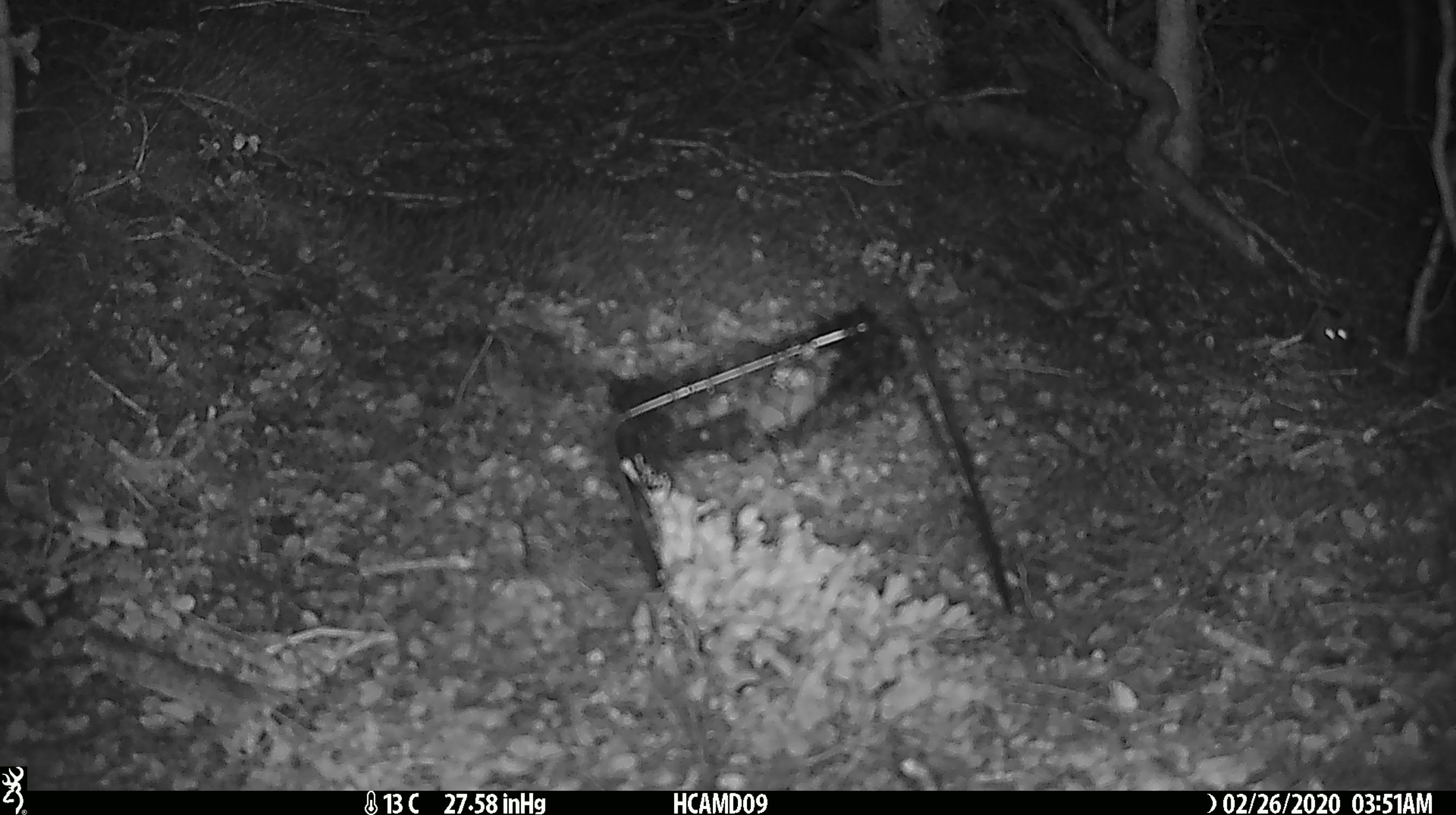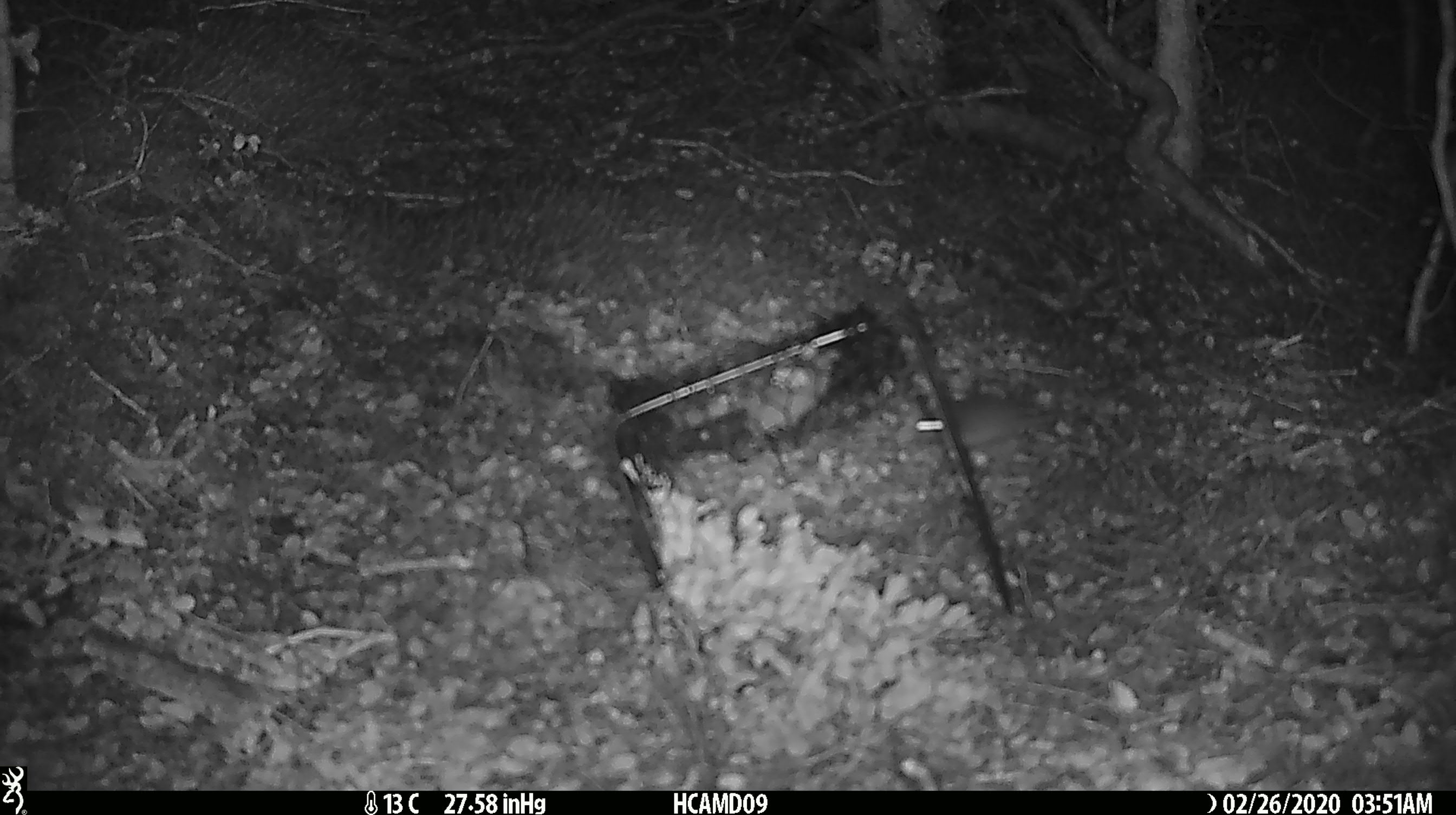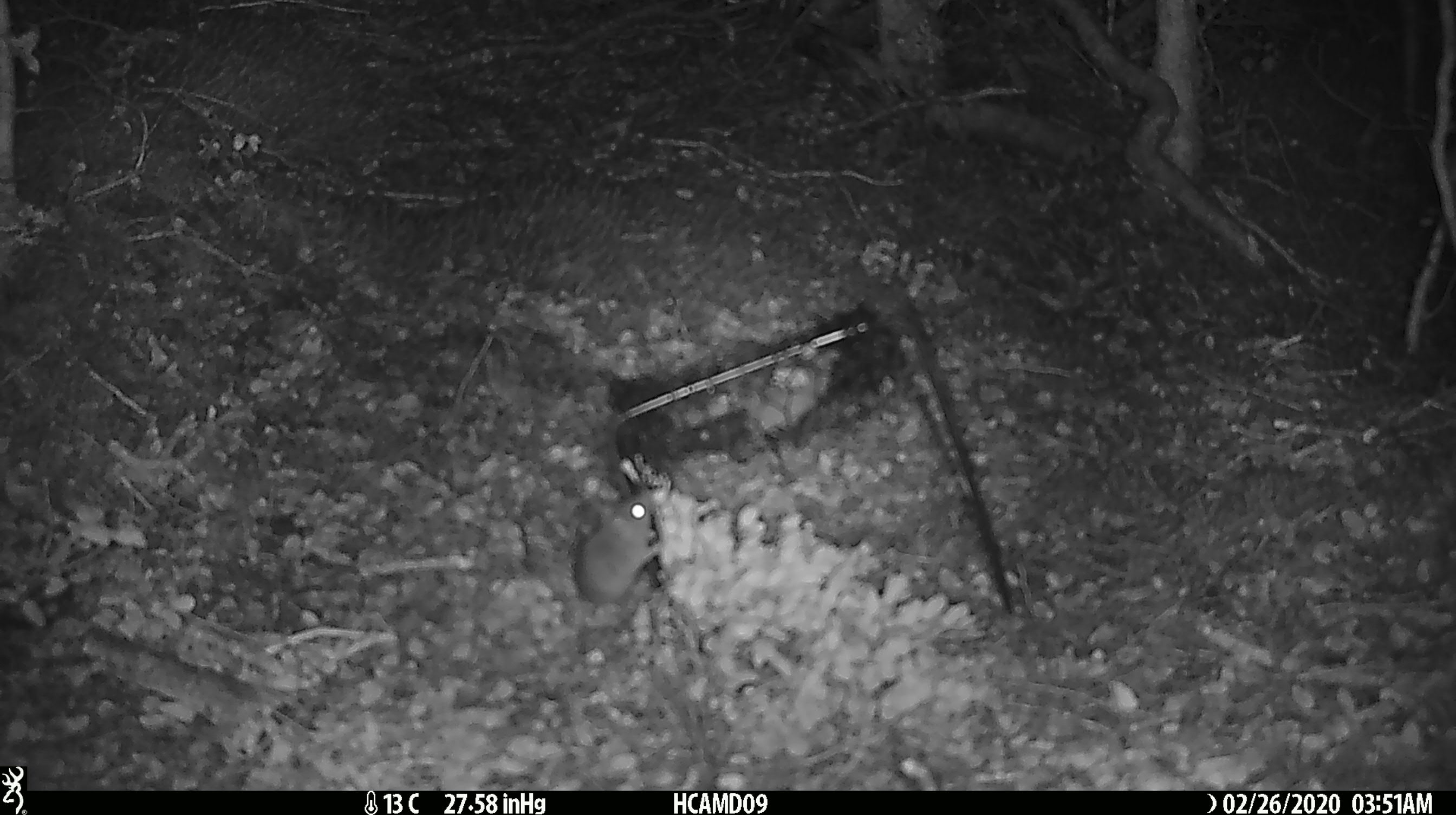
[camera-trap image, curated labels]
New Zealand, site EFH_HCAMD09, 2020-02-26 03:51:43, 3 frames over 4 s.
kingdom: Animalia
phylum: Chordata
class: Mammalia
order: Rodentia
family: Muridae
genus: Mus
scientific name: Mus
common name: mouse